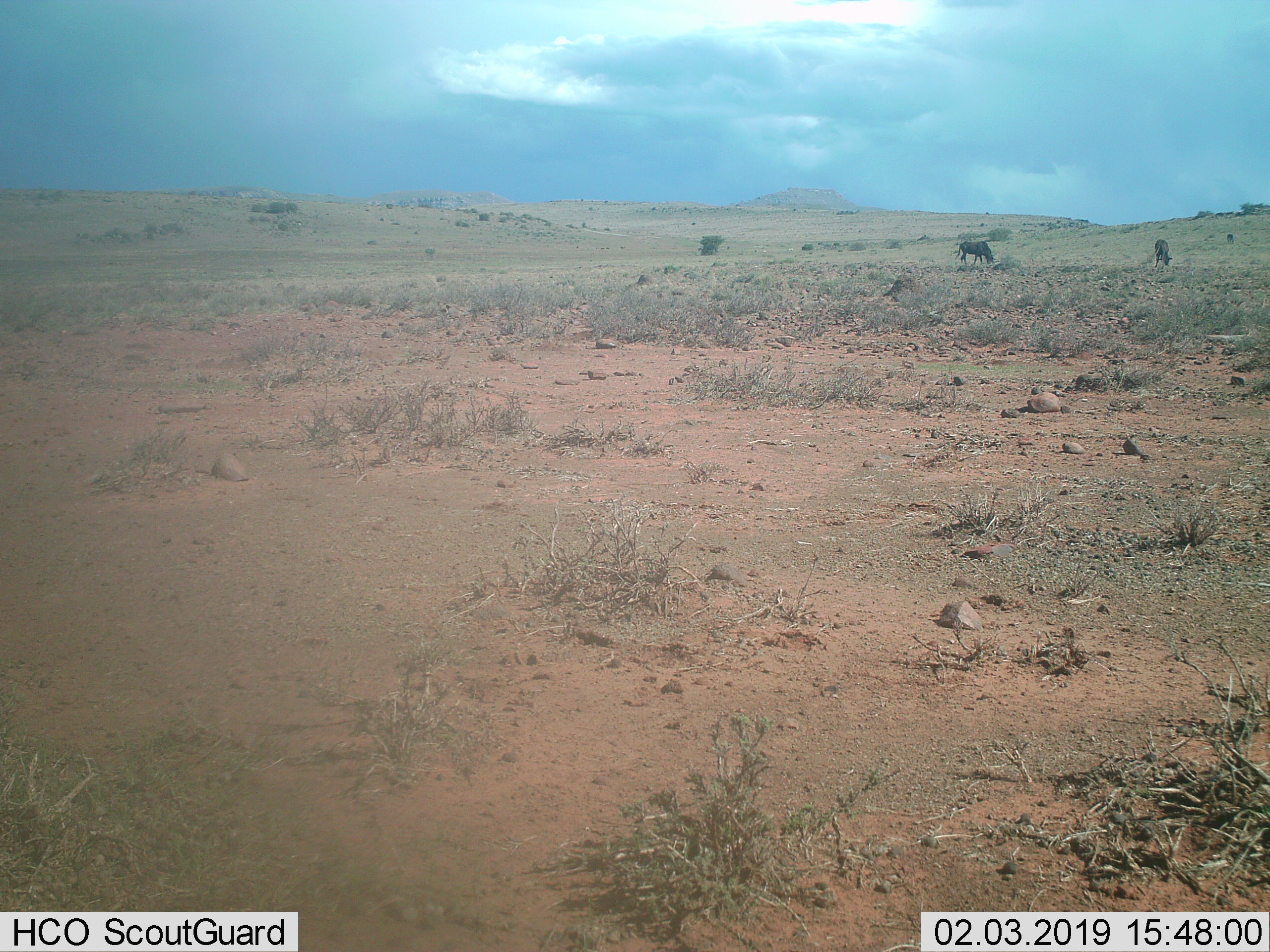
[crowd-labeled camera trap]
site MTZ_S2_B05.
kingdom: Animalia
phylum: Chordata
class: Mammalia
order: Artiodactyla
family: Bovidae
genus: Connochaetes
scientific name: Connochaetes gnou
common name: black wildebeest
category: wildebeestblack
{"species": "wildebeestblack (black wildebeest) (Connochaetes gnou)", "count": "2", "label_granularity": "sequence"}